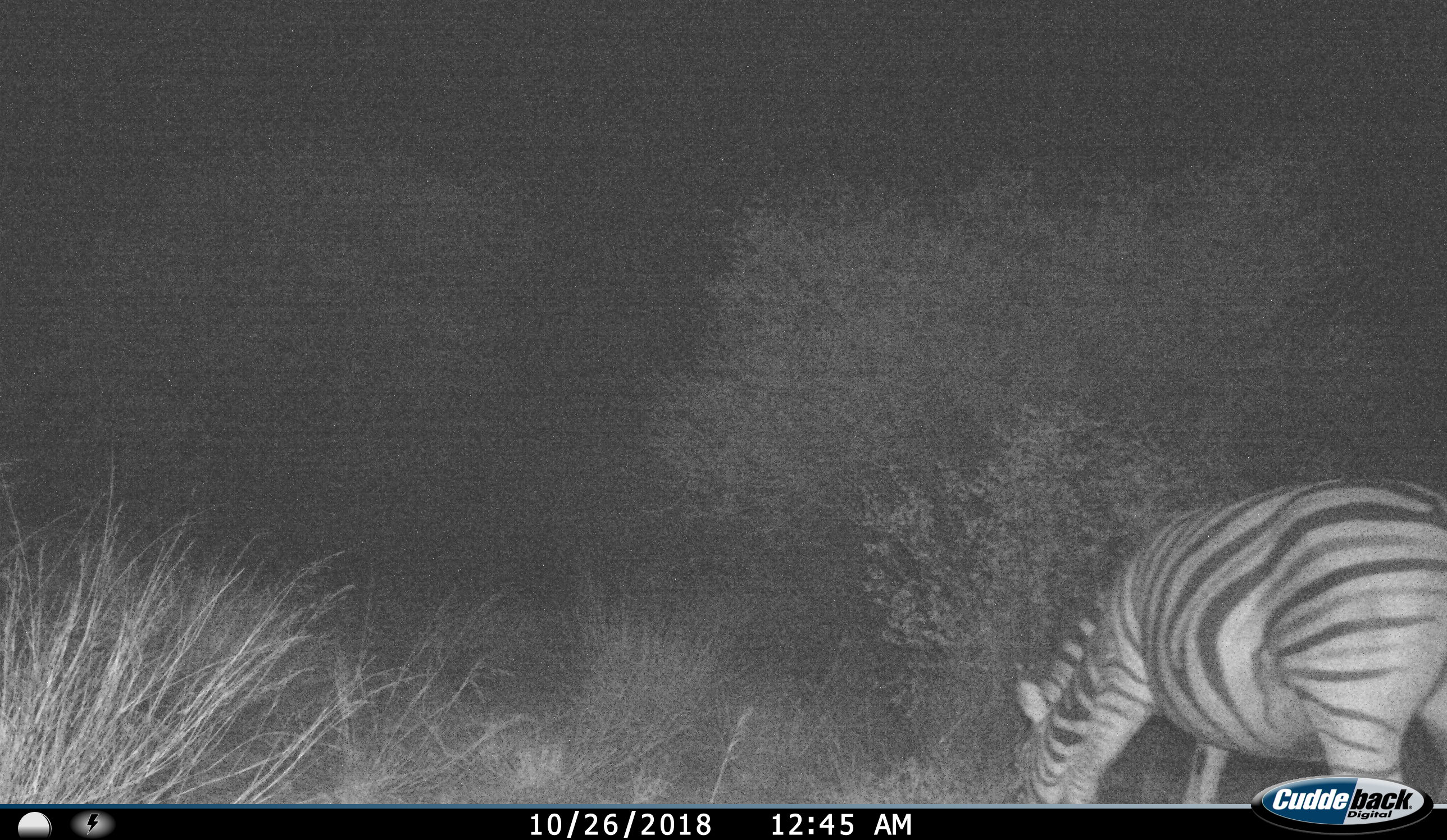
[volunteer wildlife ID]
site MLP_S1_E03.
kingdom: Animalia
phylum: Chordata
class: Mammalia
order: Perissodactyla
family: Equidae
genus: Equus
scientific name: Equus quagga burchellii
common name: burchell's zebra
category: zebraburchells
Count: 1.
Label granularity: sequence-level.